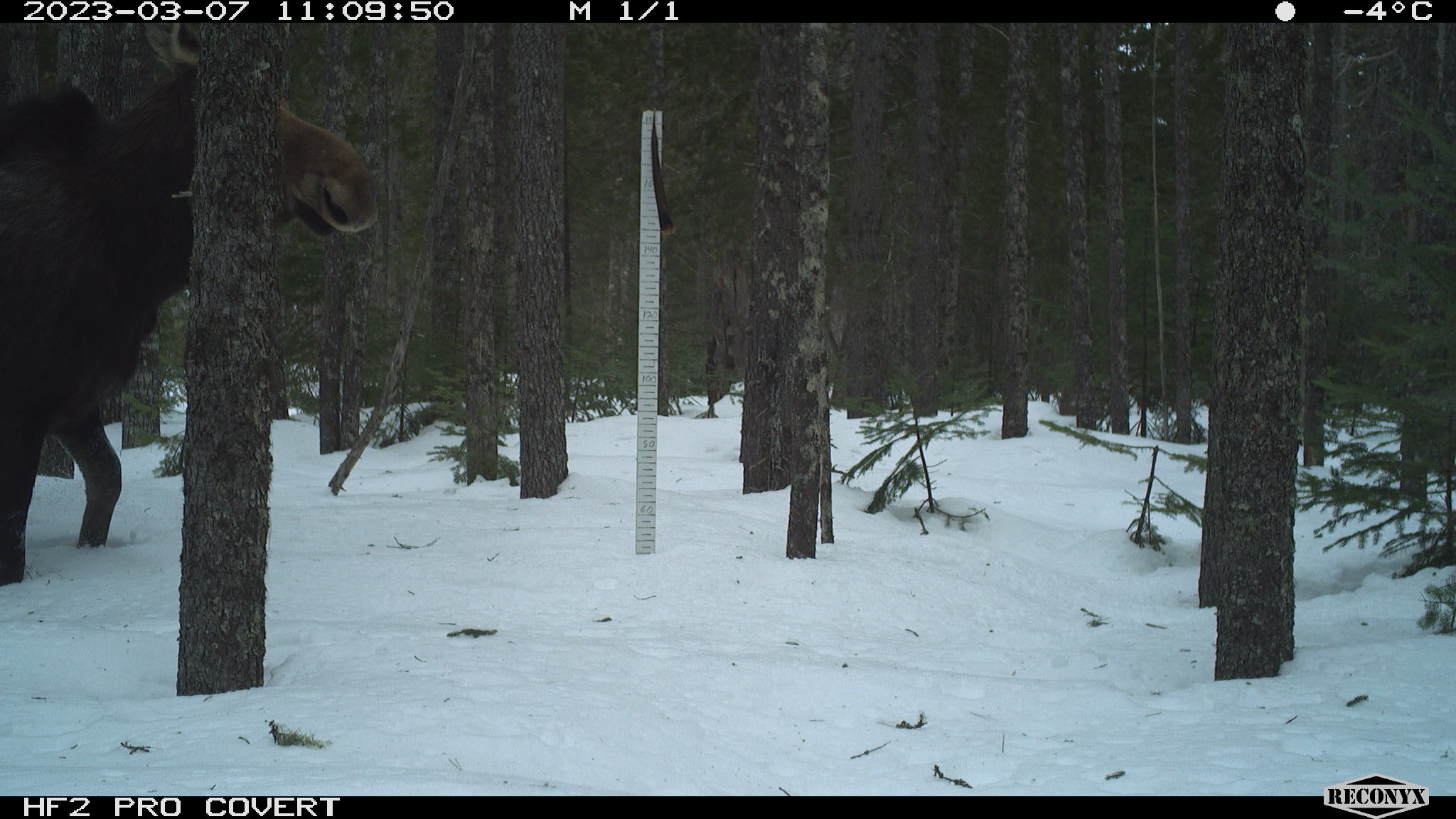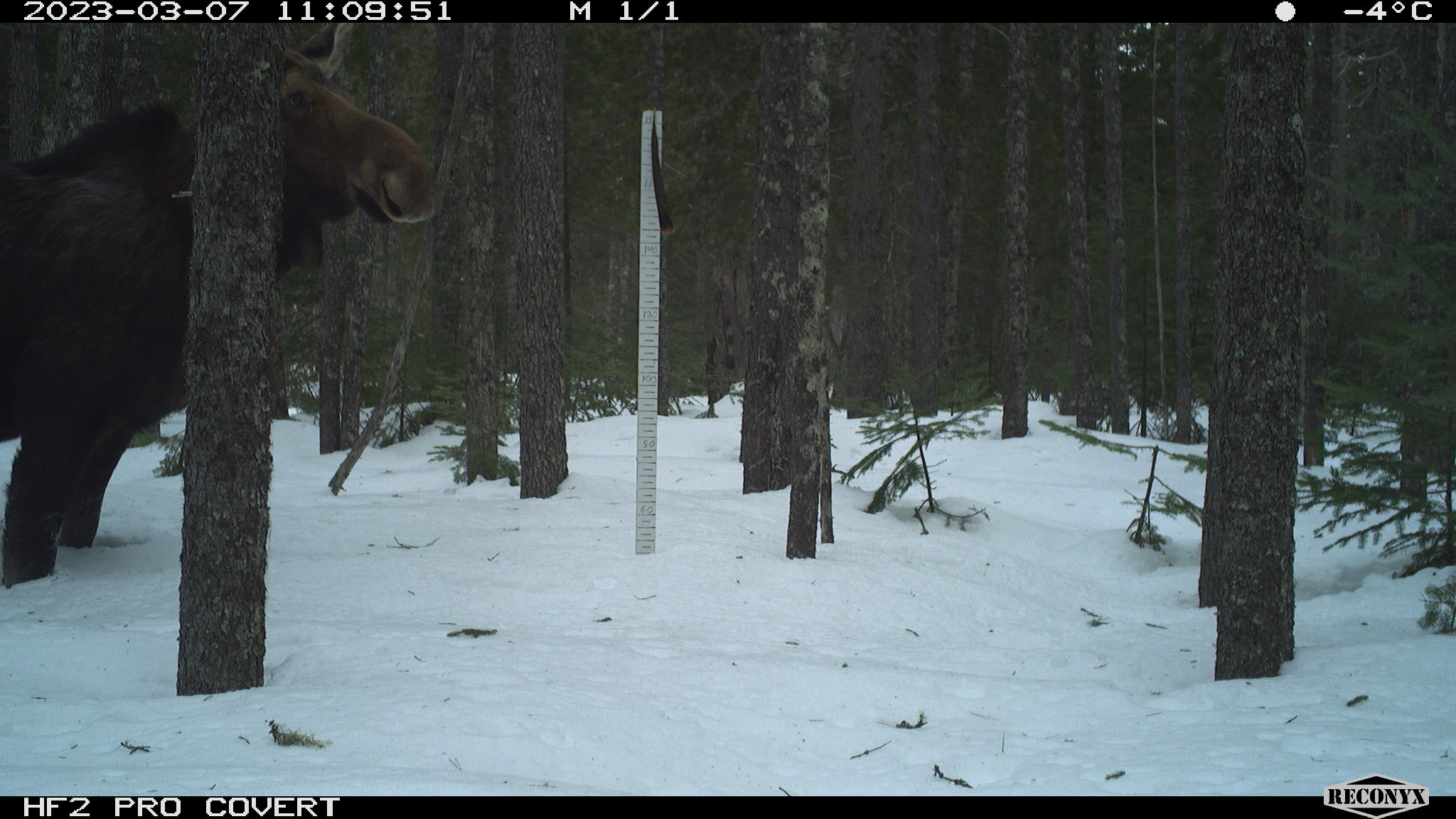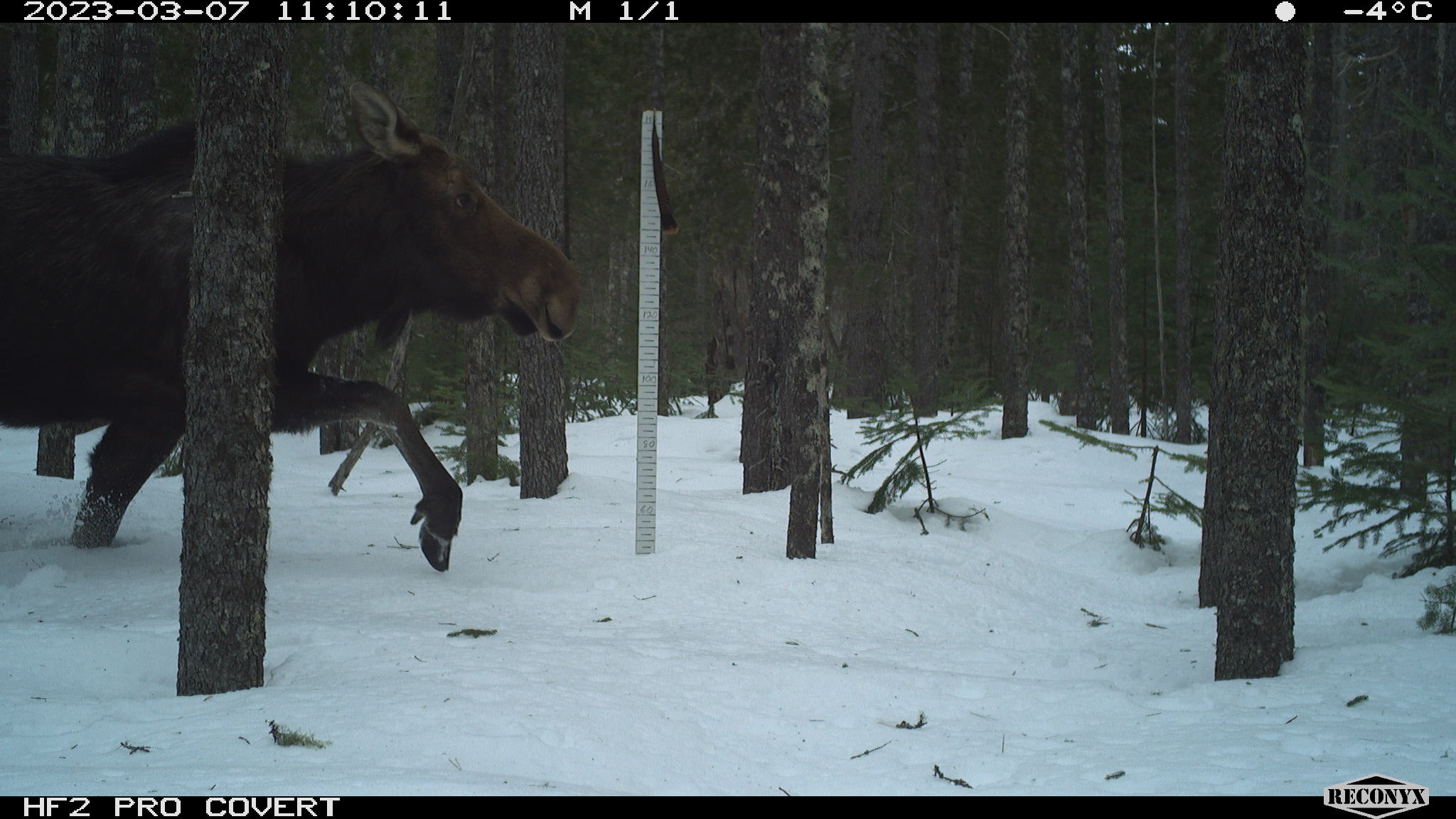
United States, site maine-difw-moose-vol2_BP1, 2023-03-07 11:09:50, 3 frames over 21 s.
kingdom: Animalia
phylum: Chordata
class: Mammalia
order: Artiodactyla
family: Cervidae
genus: Alces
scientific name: Alces alces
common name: moose